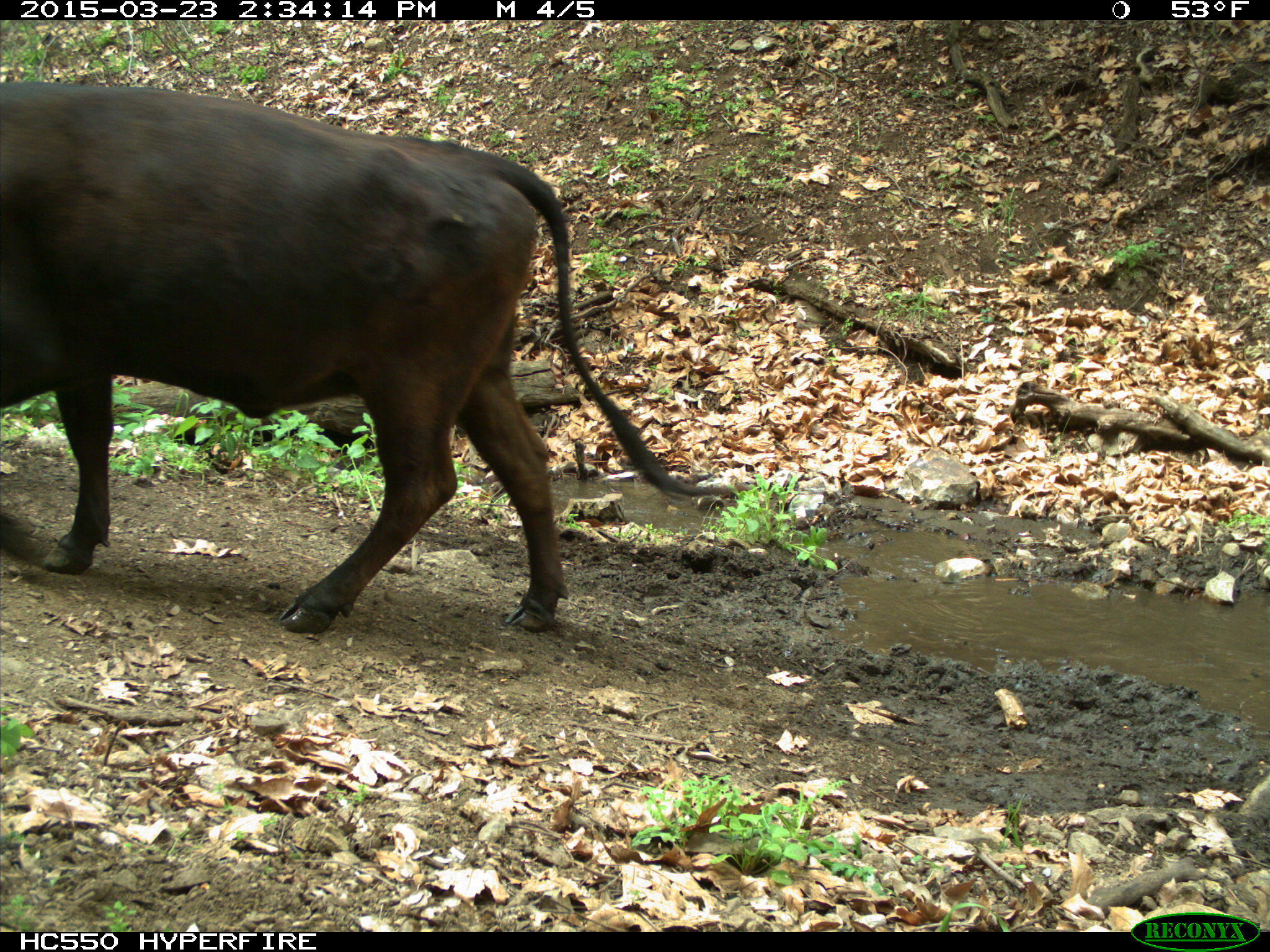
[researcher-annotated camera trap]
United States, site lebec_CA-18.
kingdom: Animalia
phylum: Chordata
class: Mammalia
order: Artiodactyla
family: Bovidae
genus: Bos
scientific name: Bos taurus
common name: domestic cow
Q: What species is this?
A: Bos taurus (domestic cow).